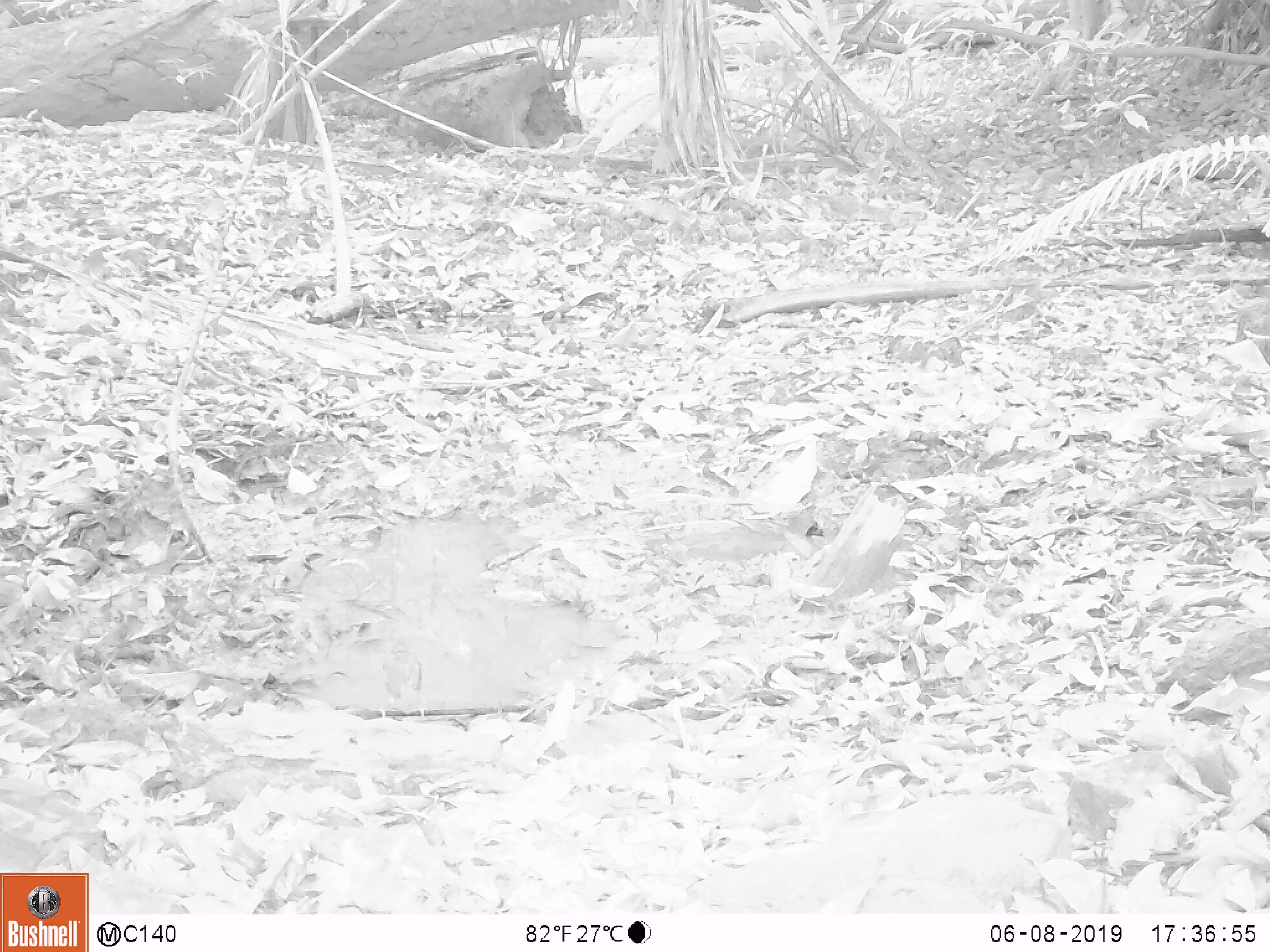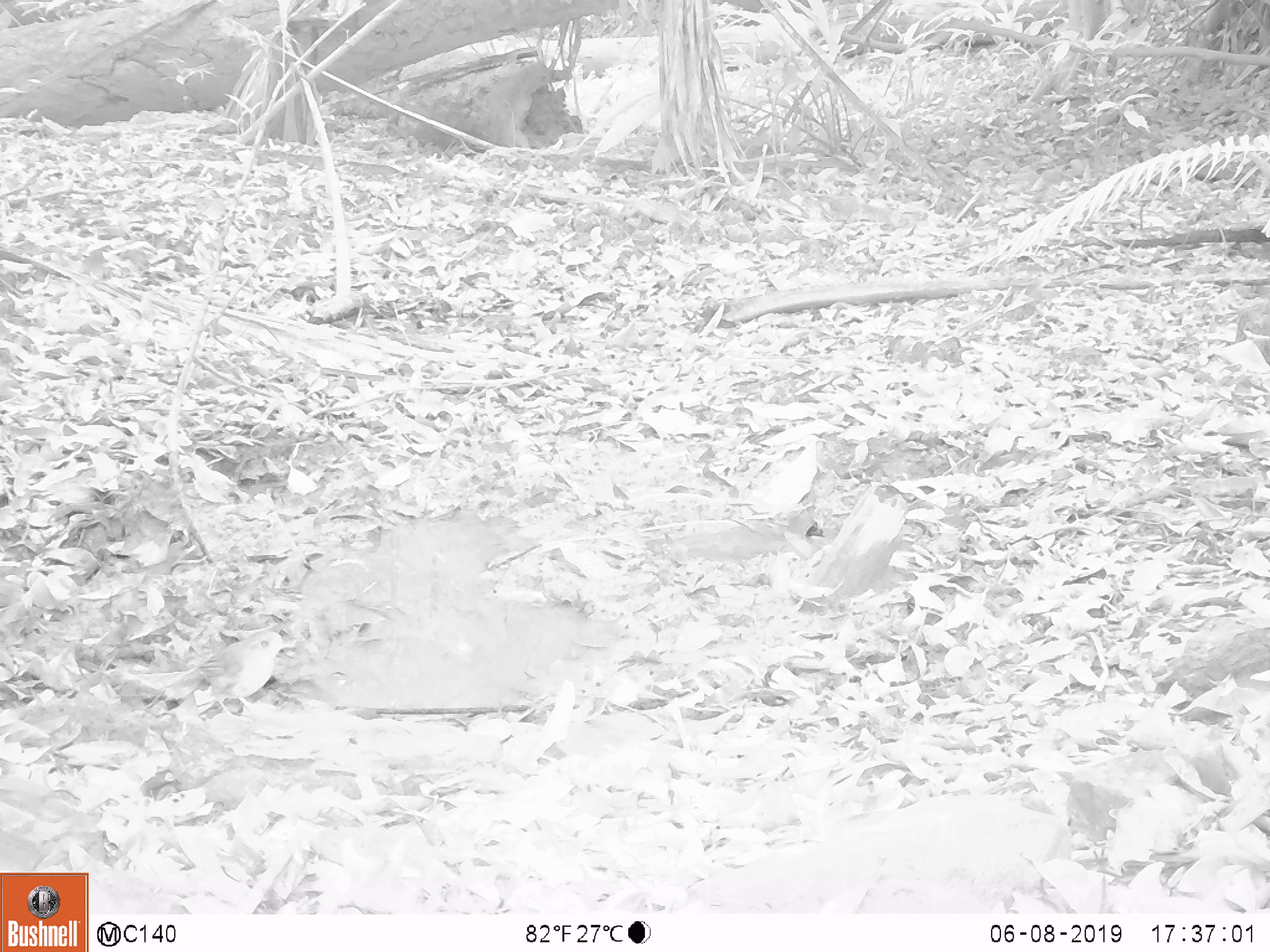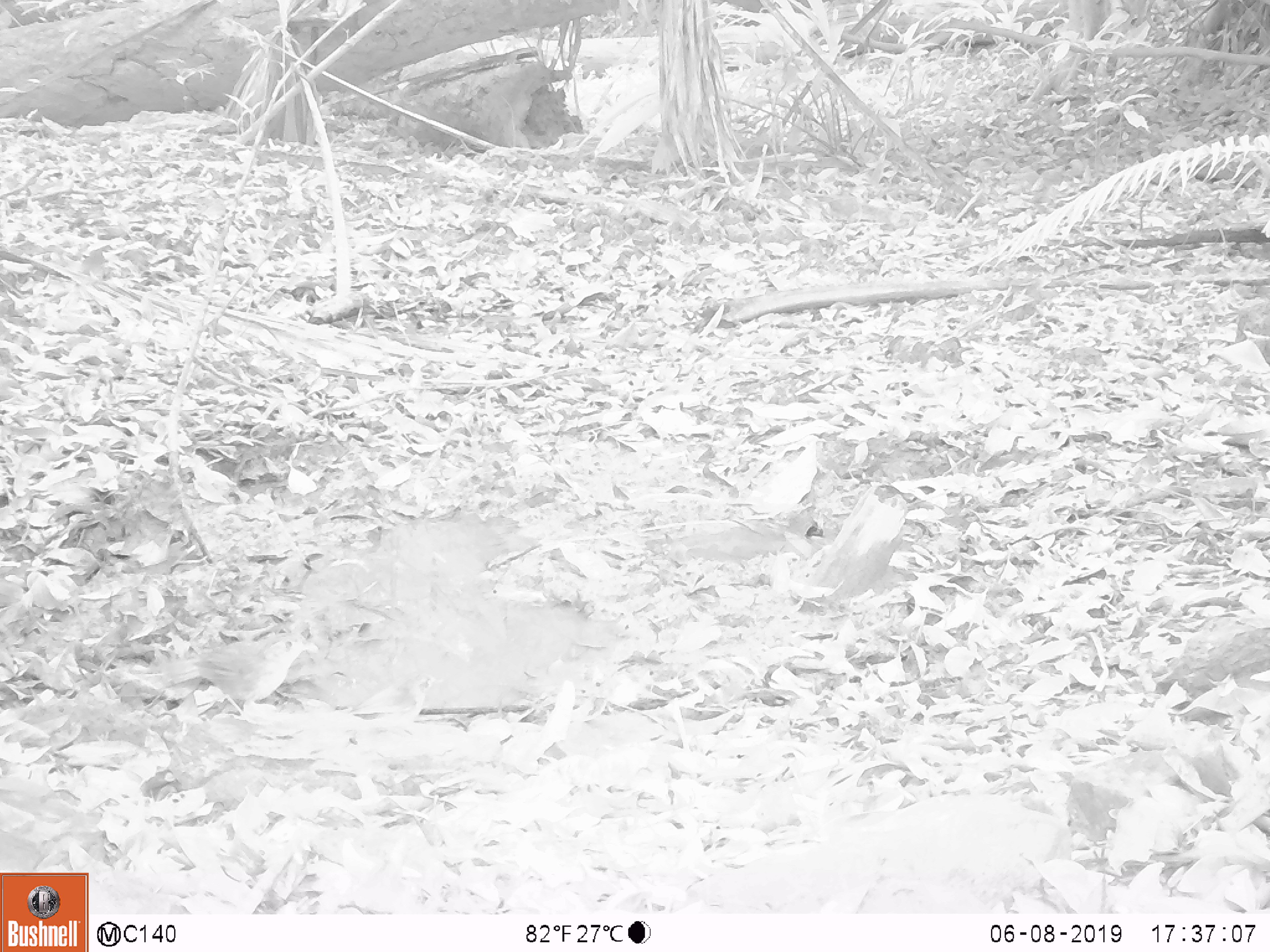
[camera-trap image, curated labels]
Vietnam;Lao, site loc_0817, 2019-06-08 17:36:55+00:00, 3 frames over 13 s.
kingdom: Animalia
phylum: Chordata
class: Aves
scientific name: Aves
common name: bird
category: unidentified bird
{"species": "unidentified bird (bird) (Aves)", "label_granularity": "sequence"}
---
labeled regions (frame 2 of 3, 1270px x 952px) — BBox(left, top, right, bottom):
unidentified bird: BBox(158, 630, 295, 723)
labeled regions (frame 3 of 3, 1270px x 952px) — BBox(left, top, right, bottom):
unidentified bird: BBox(159, 633, 318, 724)